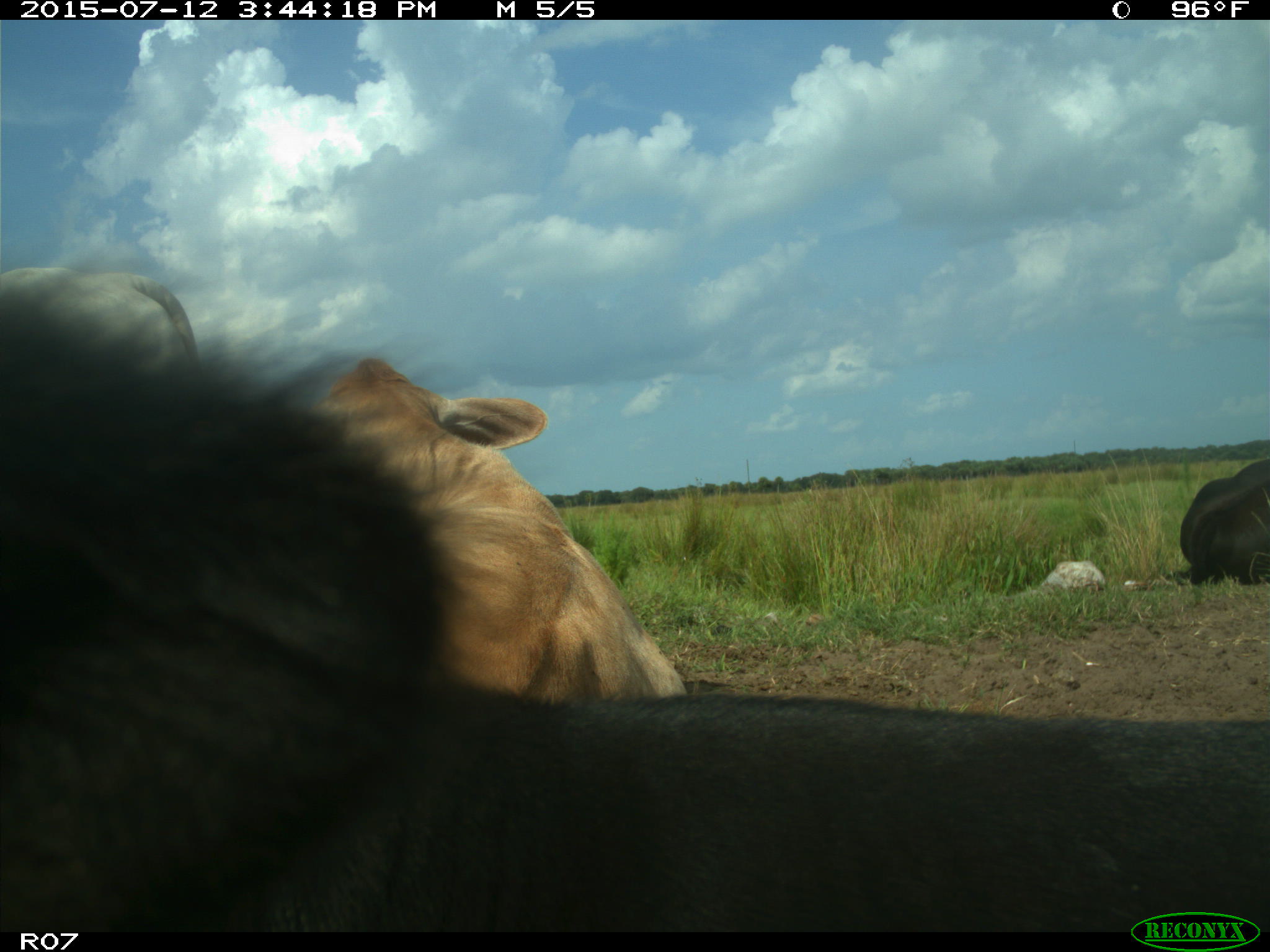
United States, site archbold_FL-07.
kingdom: Animalia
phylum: Chordata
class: Mammalia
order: Artiodactyla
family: Bovidae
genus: Bos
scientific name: Bos taurus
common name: domestic cow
Bos taurus (domestic cow).